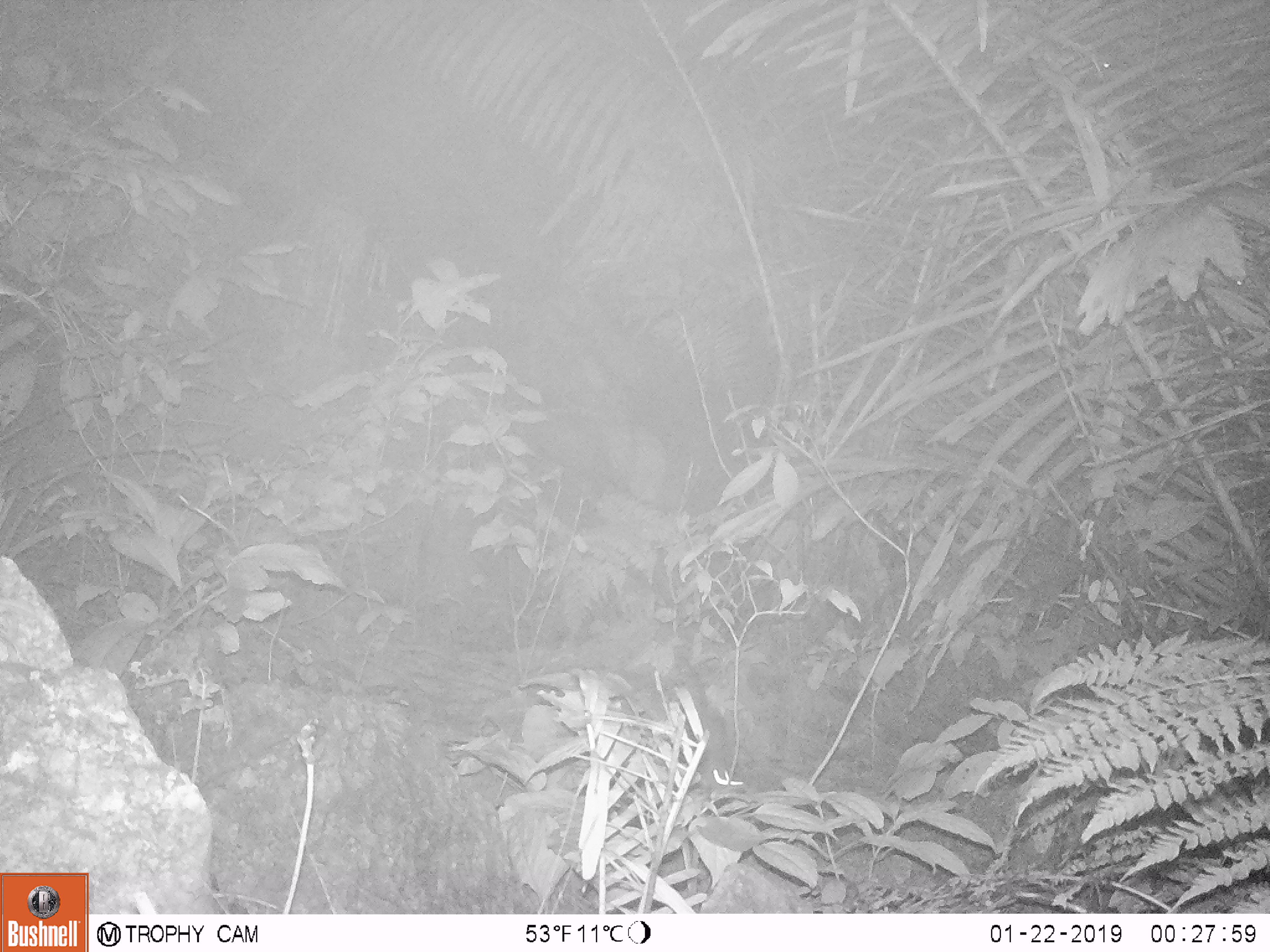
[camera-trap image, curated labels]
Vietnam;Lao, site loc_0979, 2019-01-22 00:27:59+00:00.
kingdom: Animalia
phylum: Chordata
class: Mammalia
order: Rodentia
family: Muridae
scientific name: Muridae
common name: old-world mice and rats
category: unidentified murid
Unidentified murid (old-world mice and rats) (Muridae). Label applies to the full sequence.